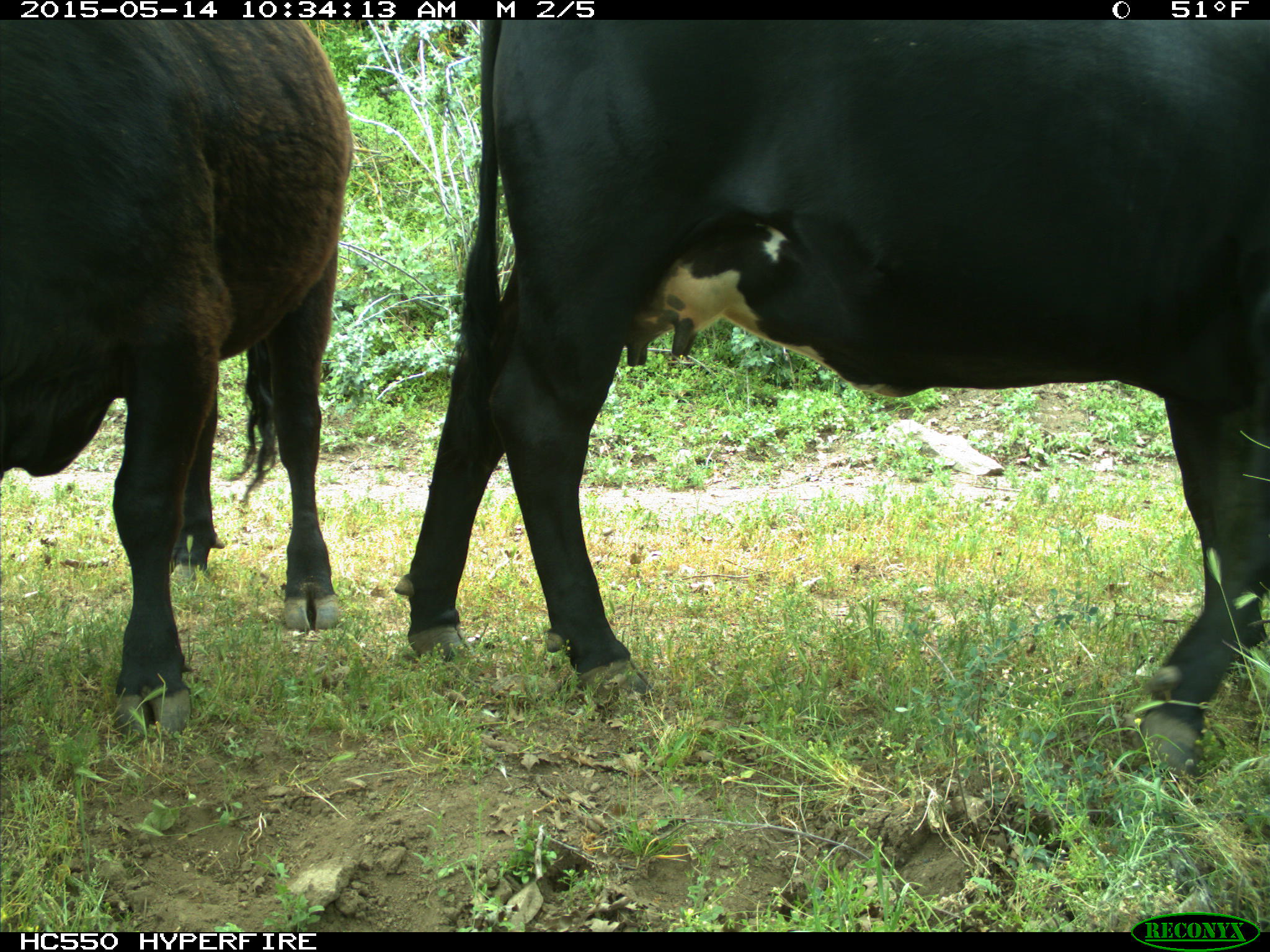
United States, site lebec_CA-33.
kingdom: Animalia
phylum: Chordata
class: Mammalia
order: Artiodactyla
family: Bovidae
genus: Bos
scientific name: Bos taurus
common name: domestic cow